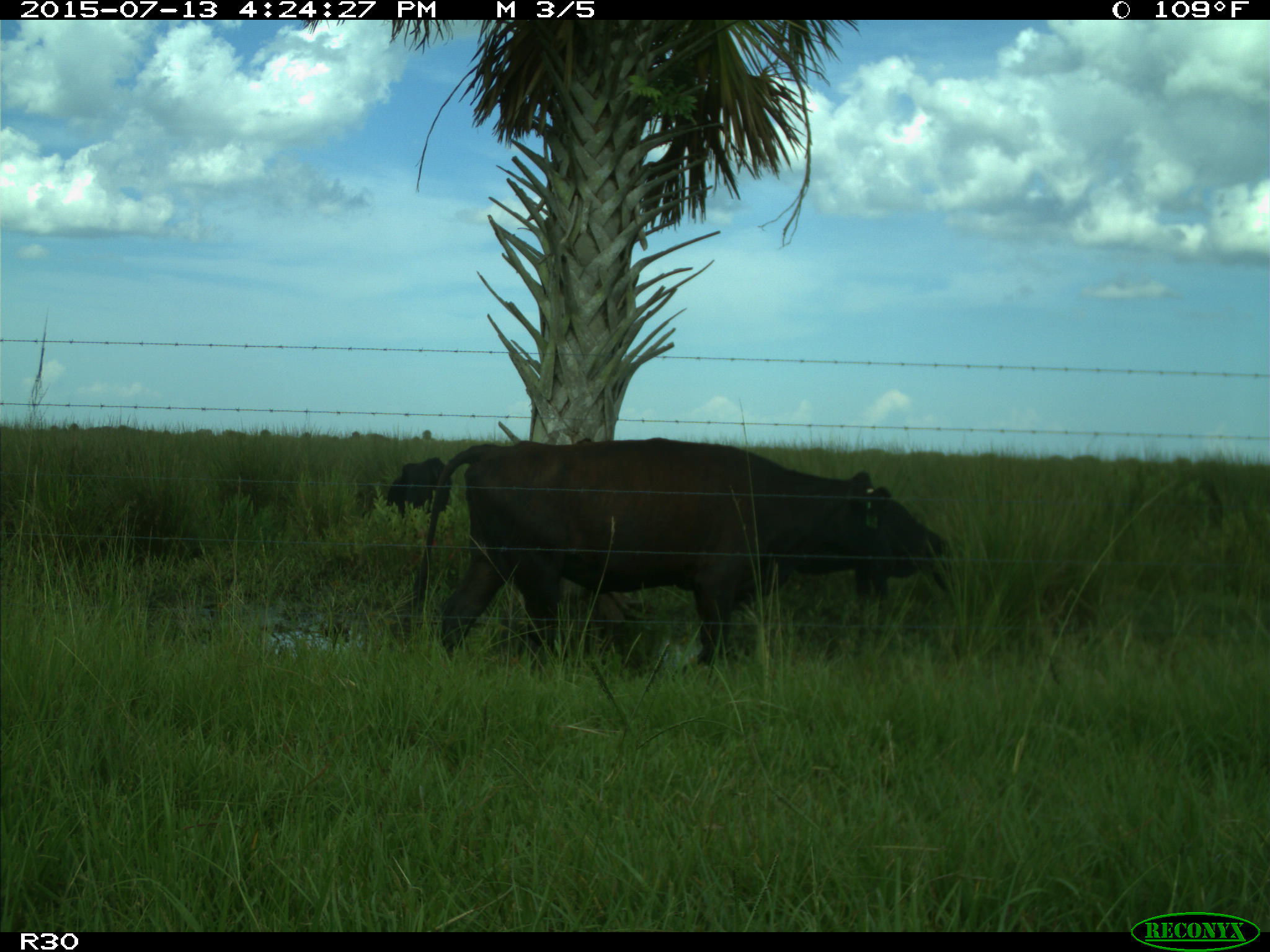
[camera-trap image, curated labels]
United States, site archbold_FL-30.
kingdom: Animalia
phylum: Chordata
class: Mammalia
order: Artiodactyla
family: Bovidae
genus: Bos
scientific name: Bos taurus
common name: domestic cow